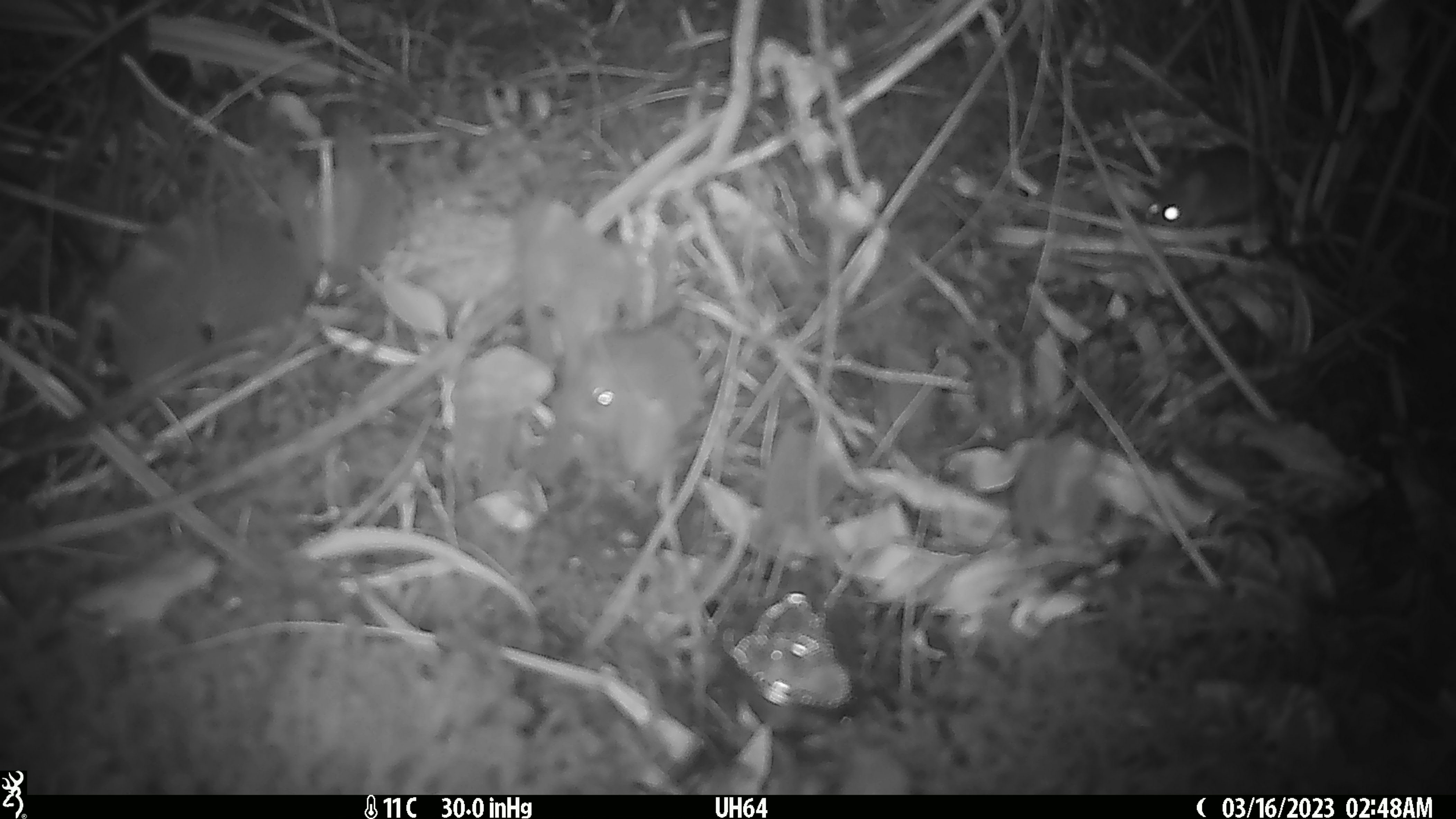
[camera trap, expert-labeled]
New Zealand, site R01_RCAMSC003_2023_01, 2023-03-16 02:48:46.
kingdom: Animalia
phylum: Chordata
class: Mammalia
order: Rodentia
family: Muridae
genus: Mus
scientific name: Mus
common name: mouse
Mouse (Mus).